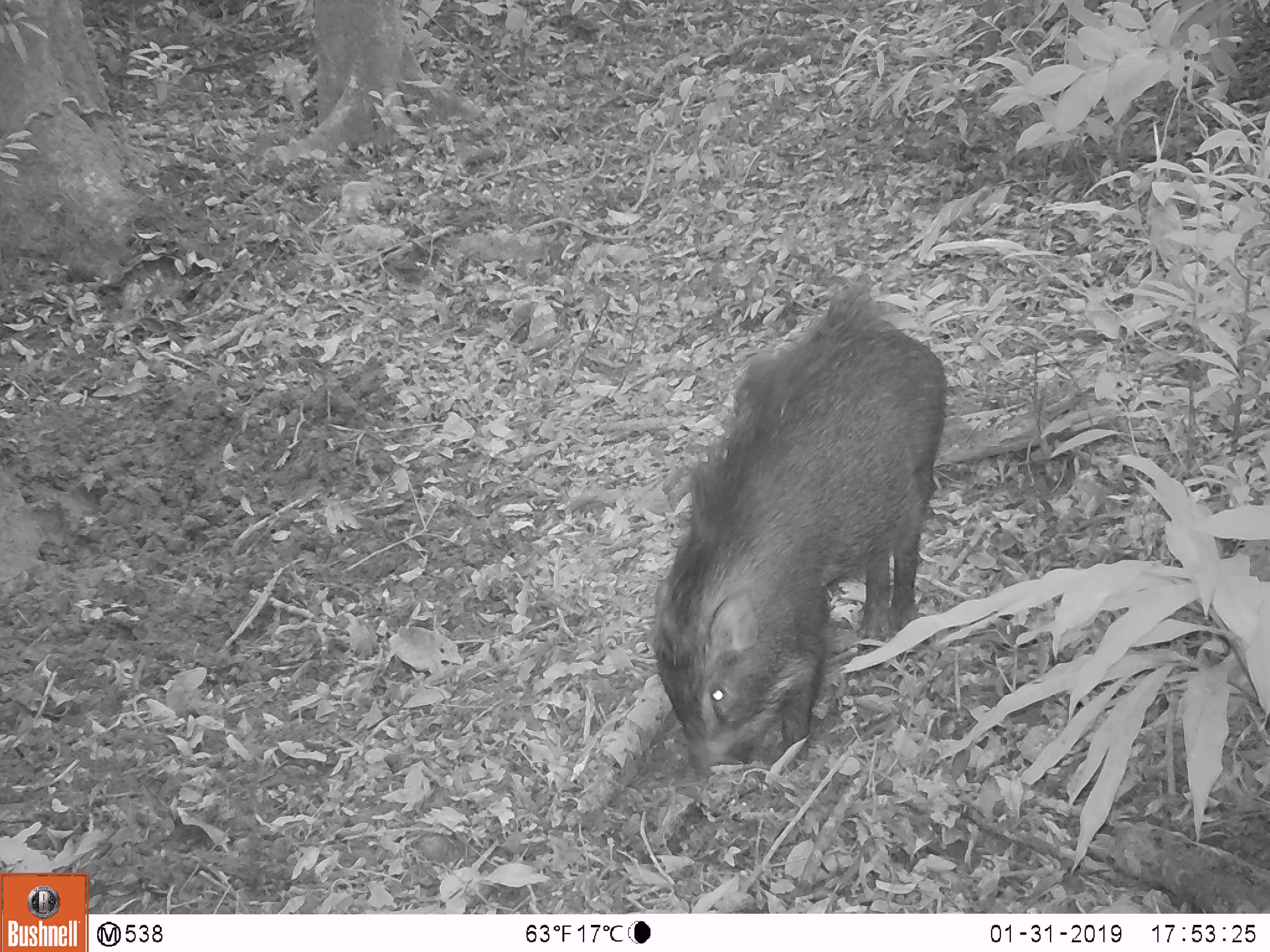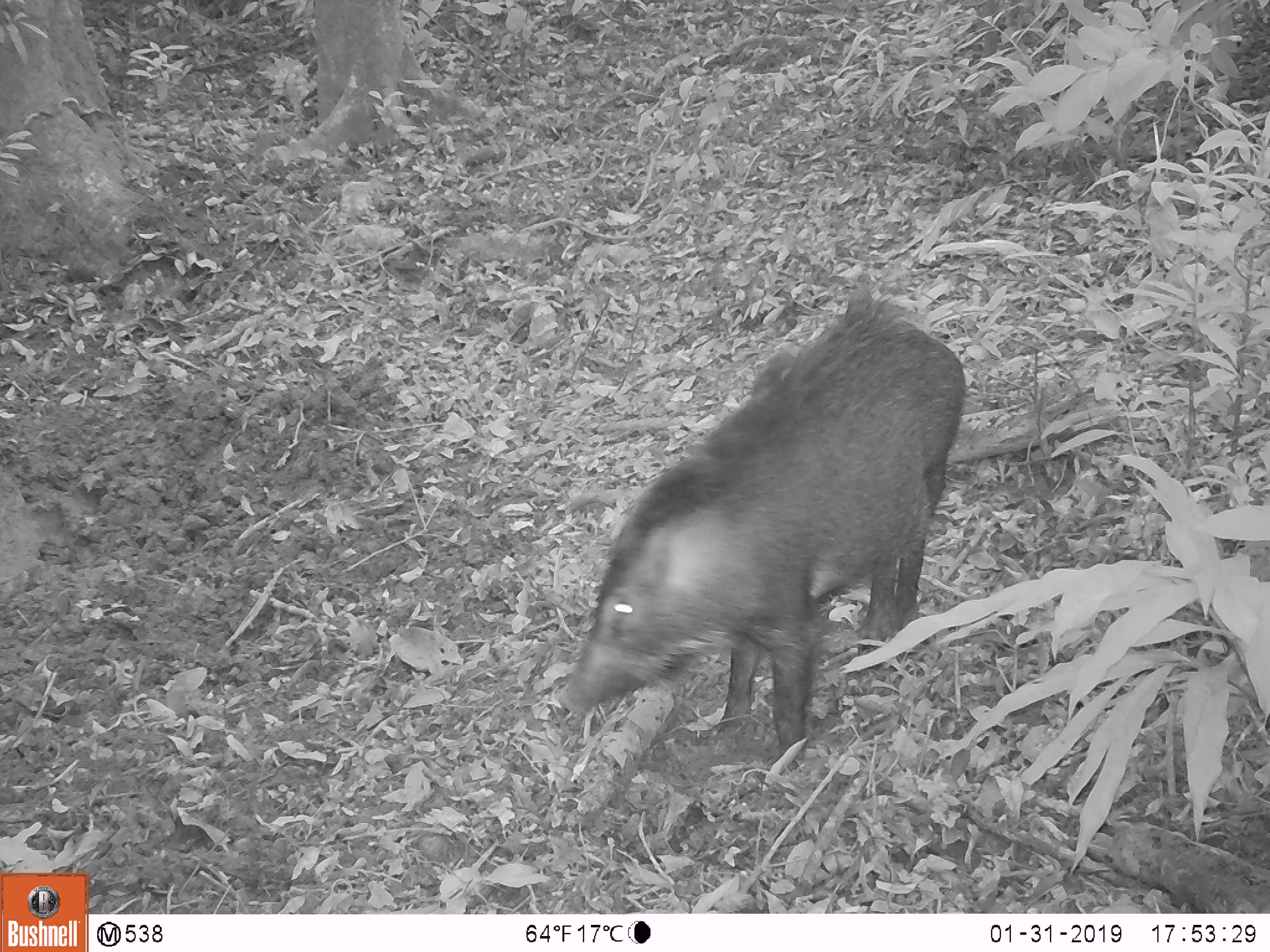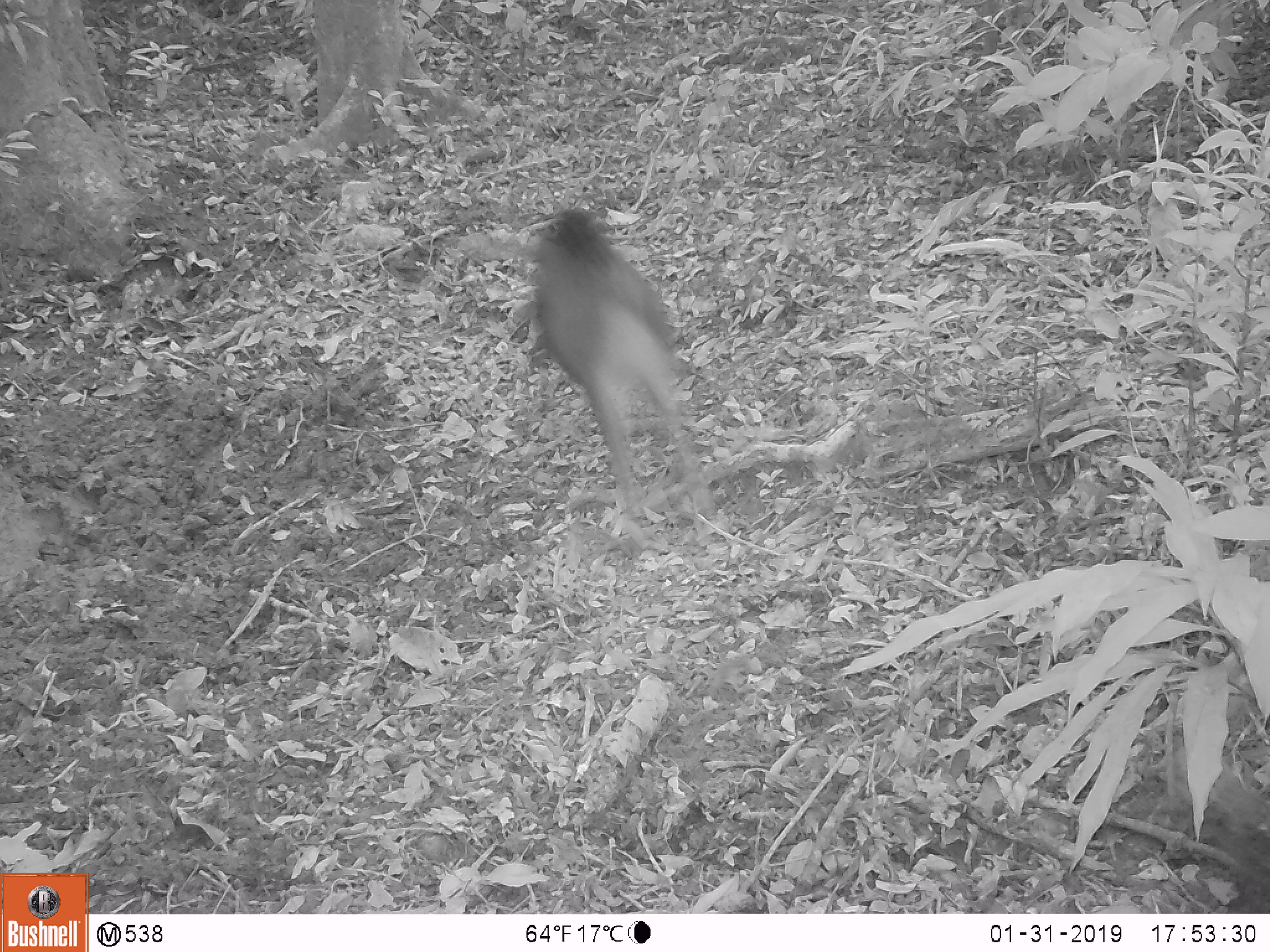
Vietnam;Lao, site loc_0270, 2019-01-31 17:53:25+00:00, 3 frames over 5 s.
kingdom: Animalia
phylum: Chordata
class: Mammalia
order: Artiodactyla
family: Suidae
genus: Sus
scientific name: Sus scrofa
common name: eurasian wild pig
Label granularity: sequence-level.